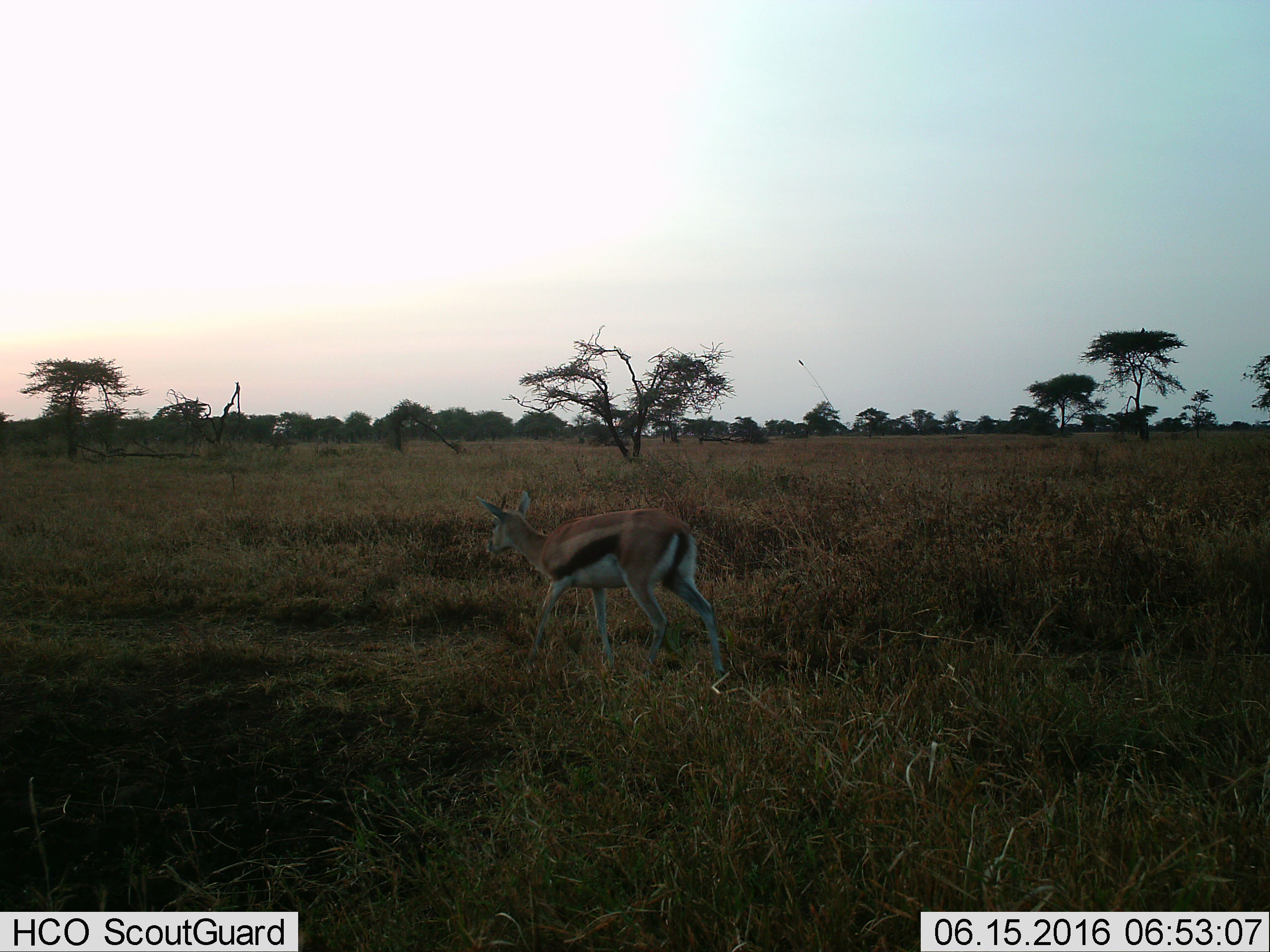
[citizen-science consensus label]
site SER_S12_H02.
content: unidentified animal